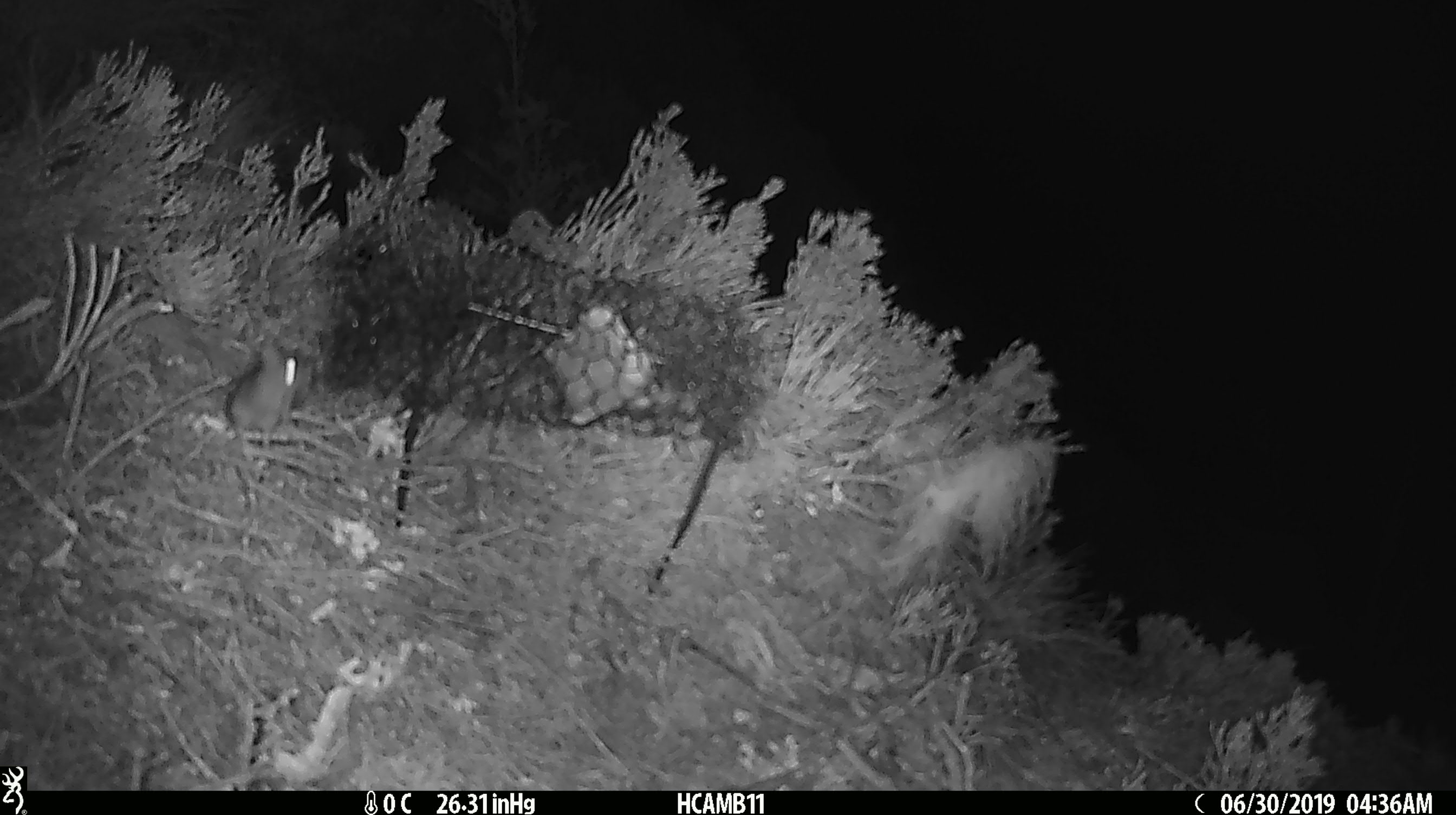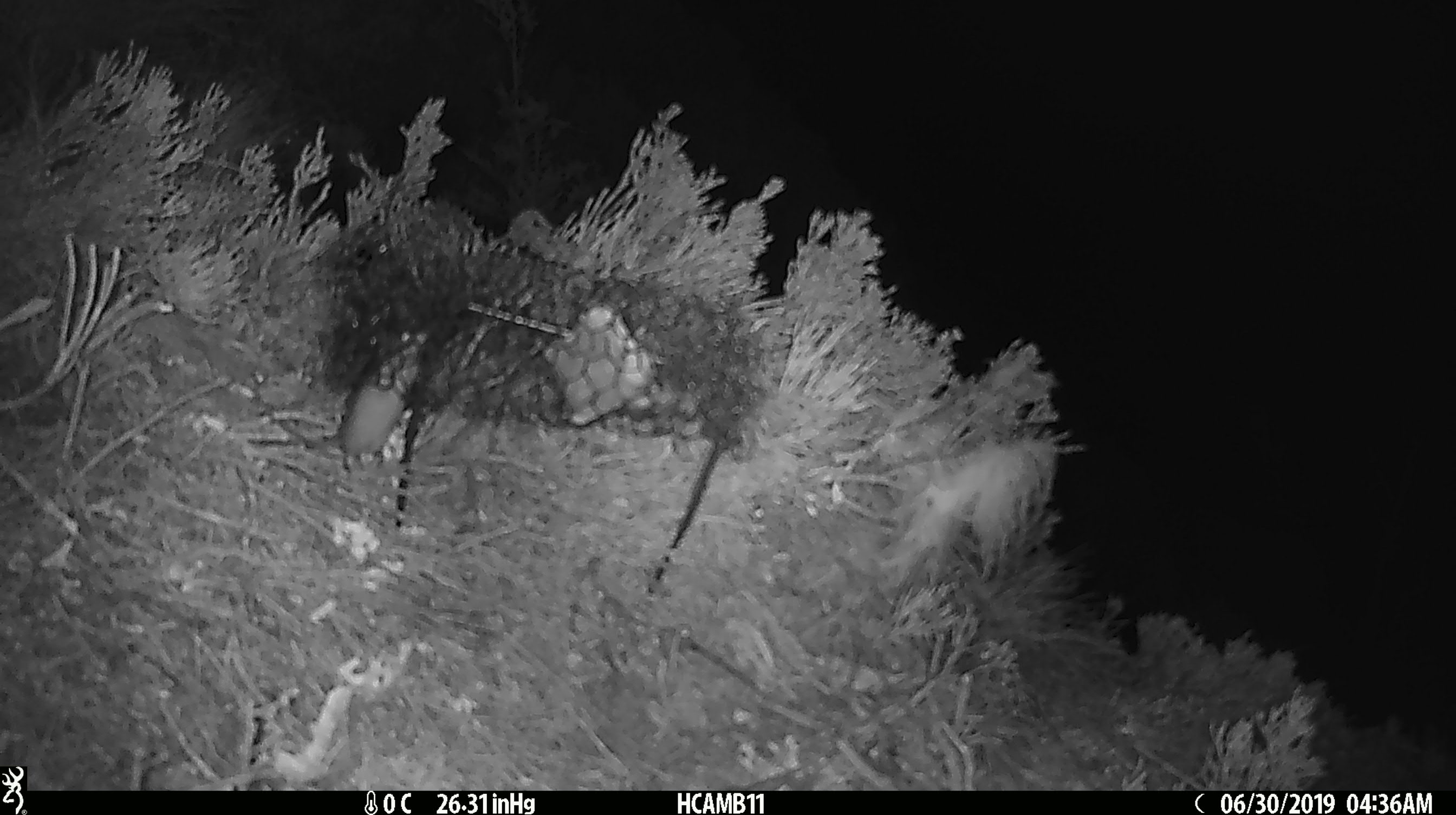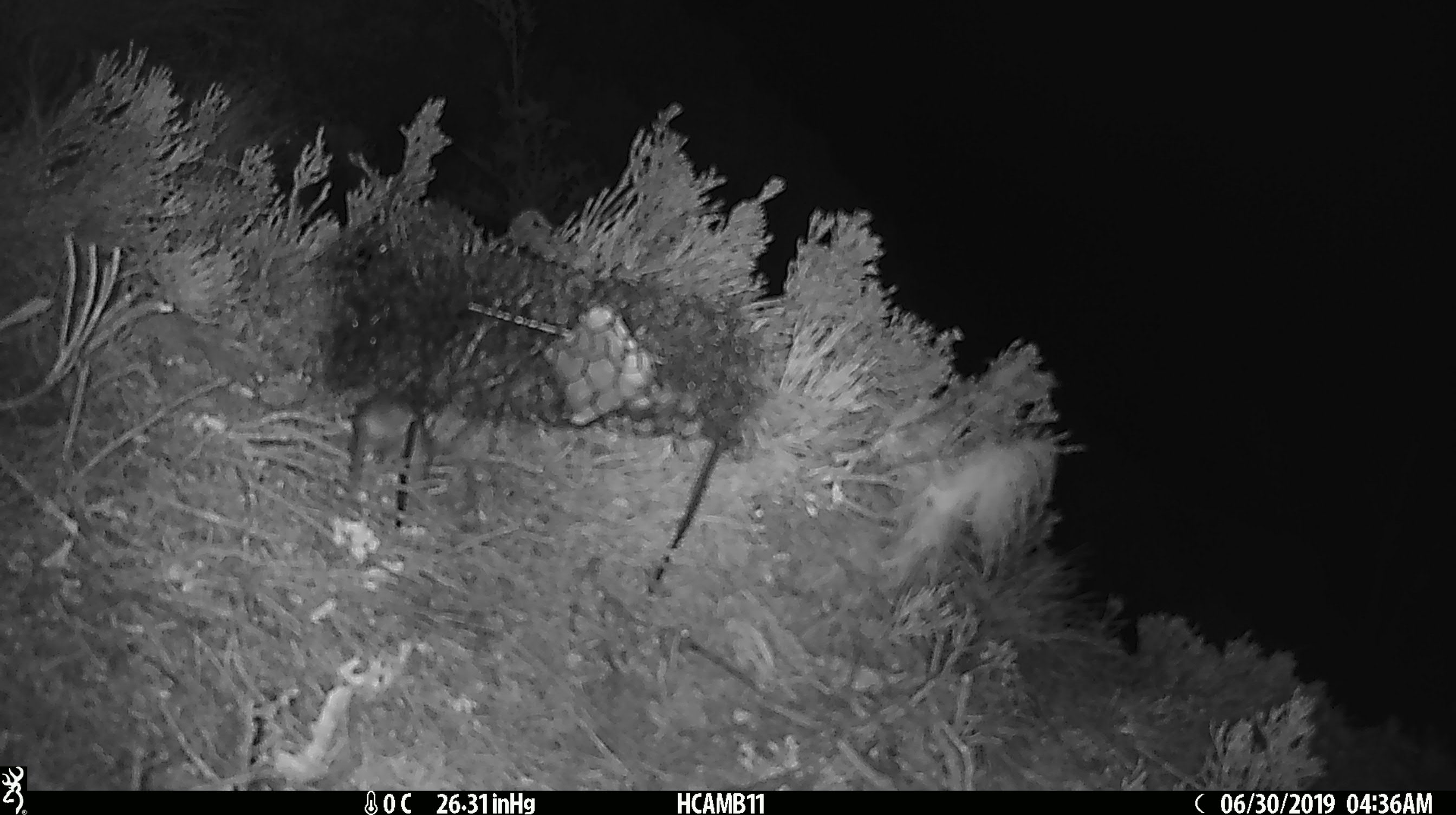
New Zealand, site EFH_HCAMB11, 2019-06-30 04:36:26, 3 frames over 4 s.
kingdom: Animalia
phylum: Chordata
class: Mammalia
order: Rodentia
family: Muridae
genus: Mus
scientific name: Mus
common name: mouse